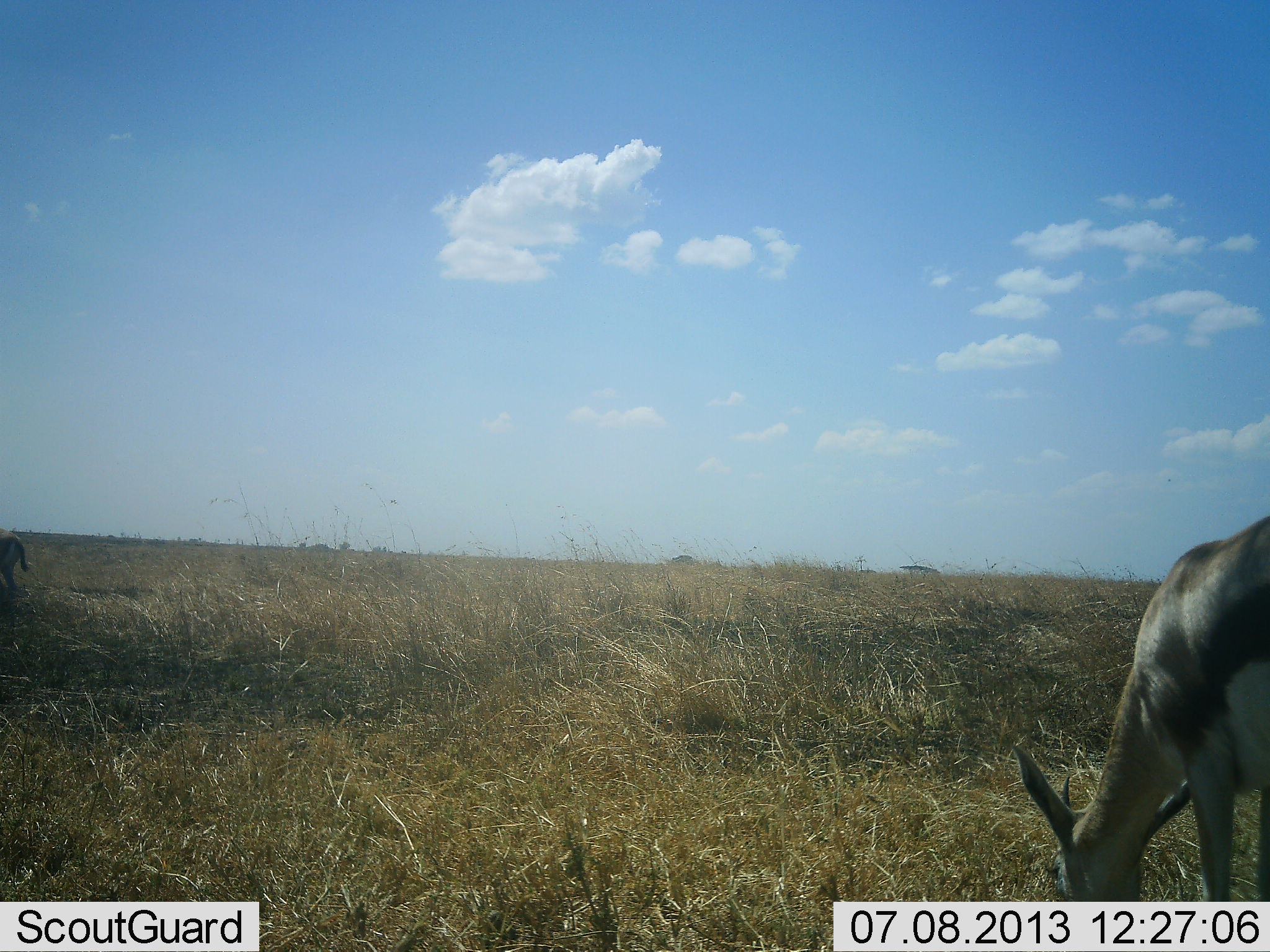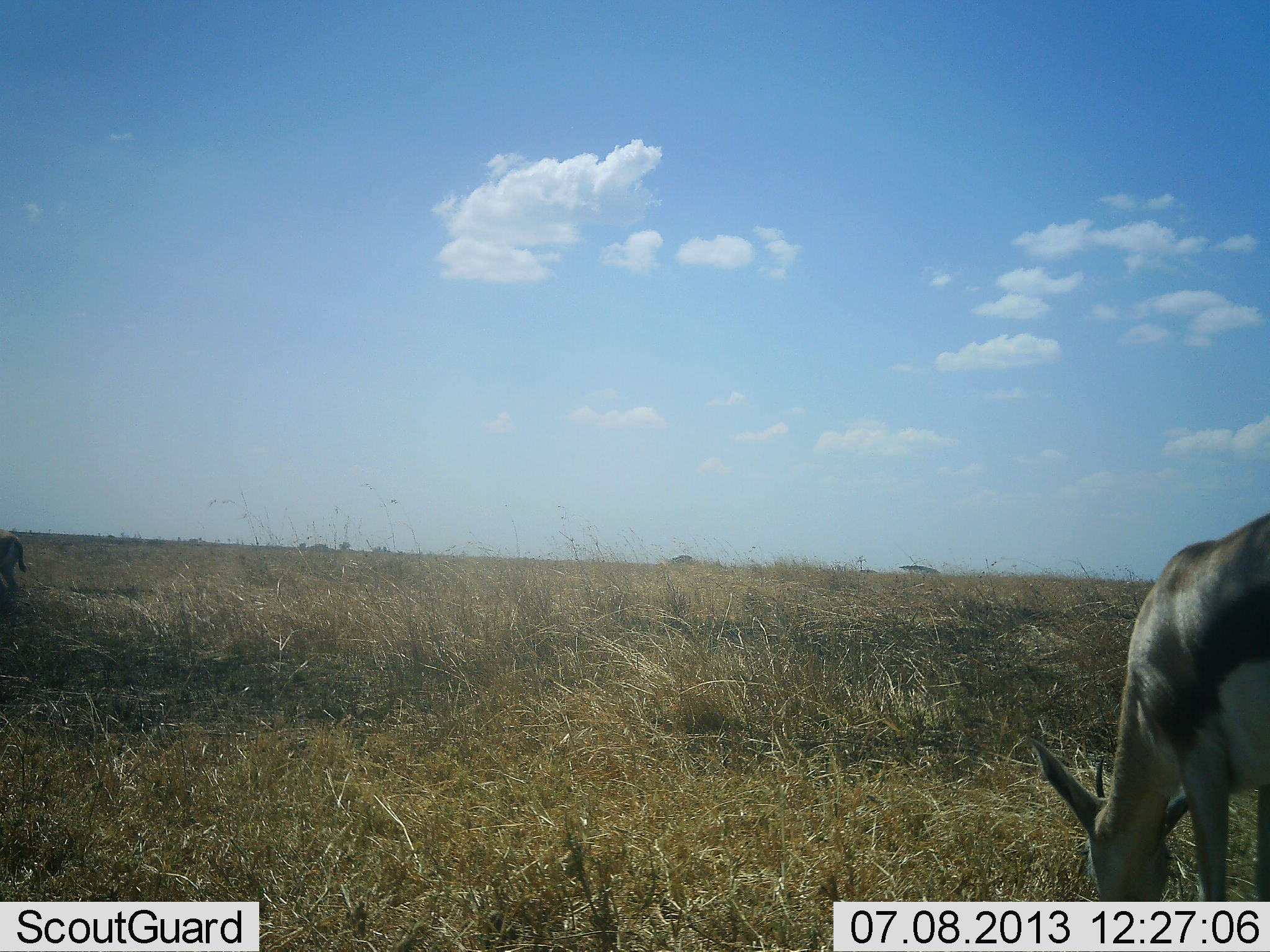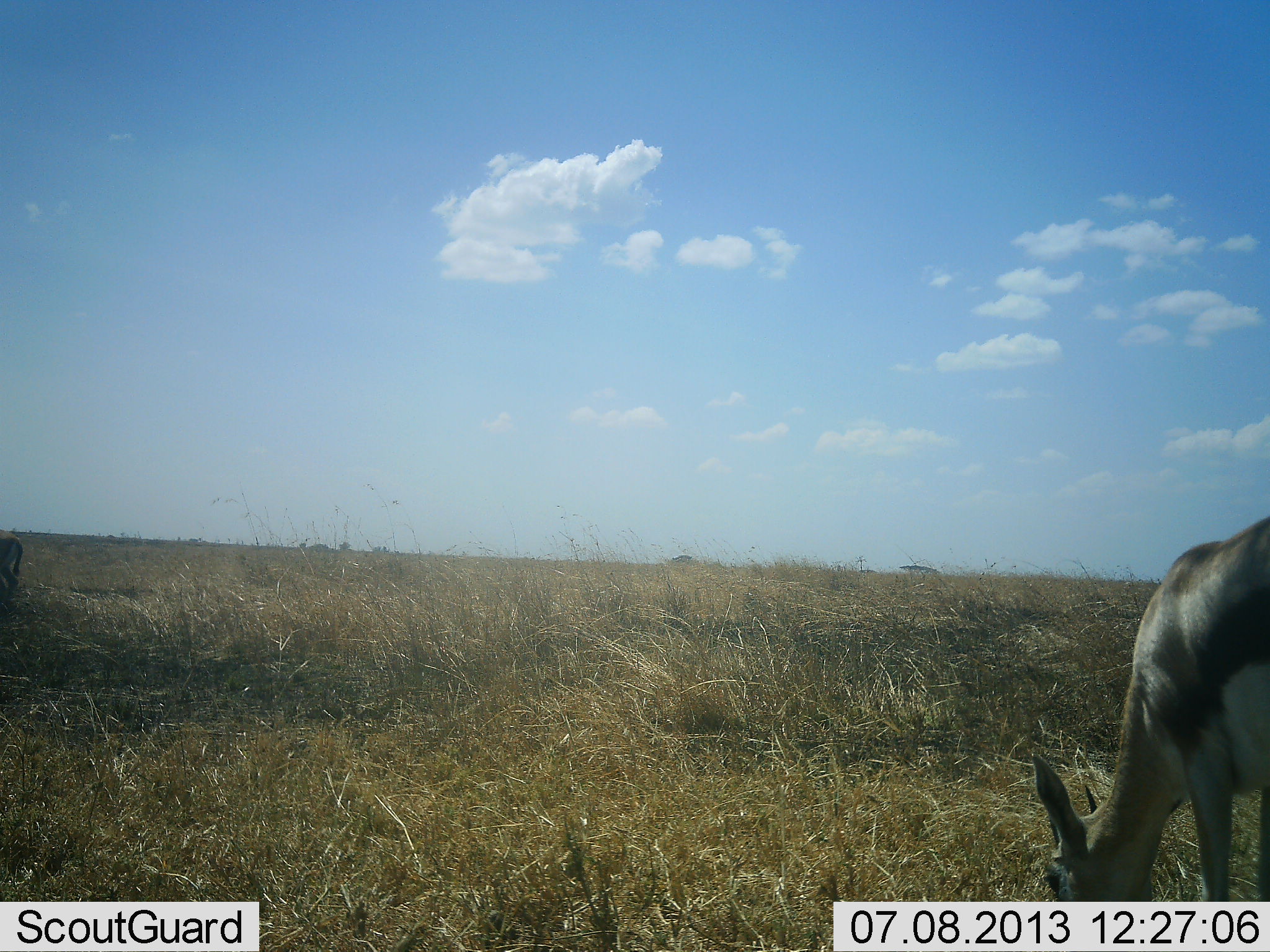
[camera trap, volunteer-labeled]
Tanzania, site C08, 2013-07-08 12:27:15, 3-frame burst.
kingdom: Animalia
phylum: Chordata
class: Mammalia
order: Artiodactyla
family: Bovidae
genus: Eudorcas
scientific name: Eudorcas thomsonii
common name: thomson's gazelle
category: gazellethomsons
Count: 1.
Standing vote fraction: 20%.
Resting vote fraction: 0%.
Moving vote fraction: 0%.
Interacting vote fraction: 0%.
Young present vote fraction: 0%.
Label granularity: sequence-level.